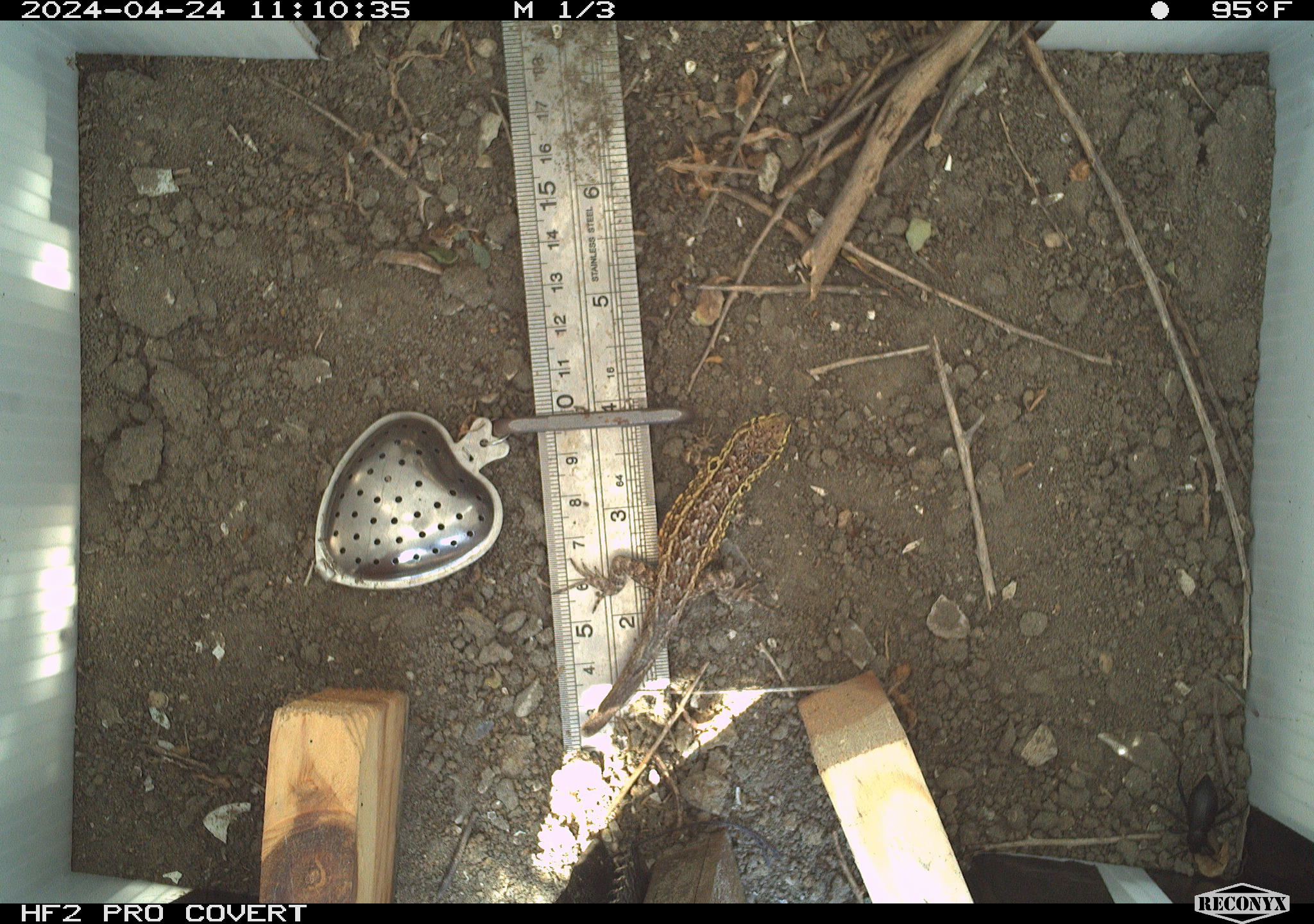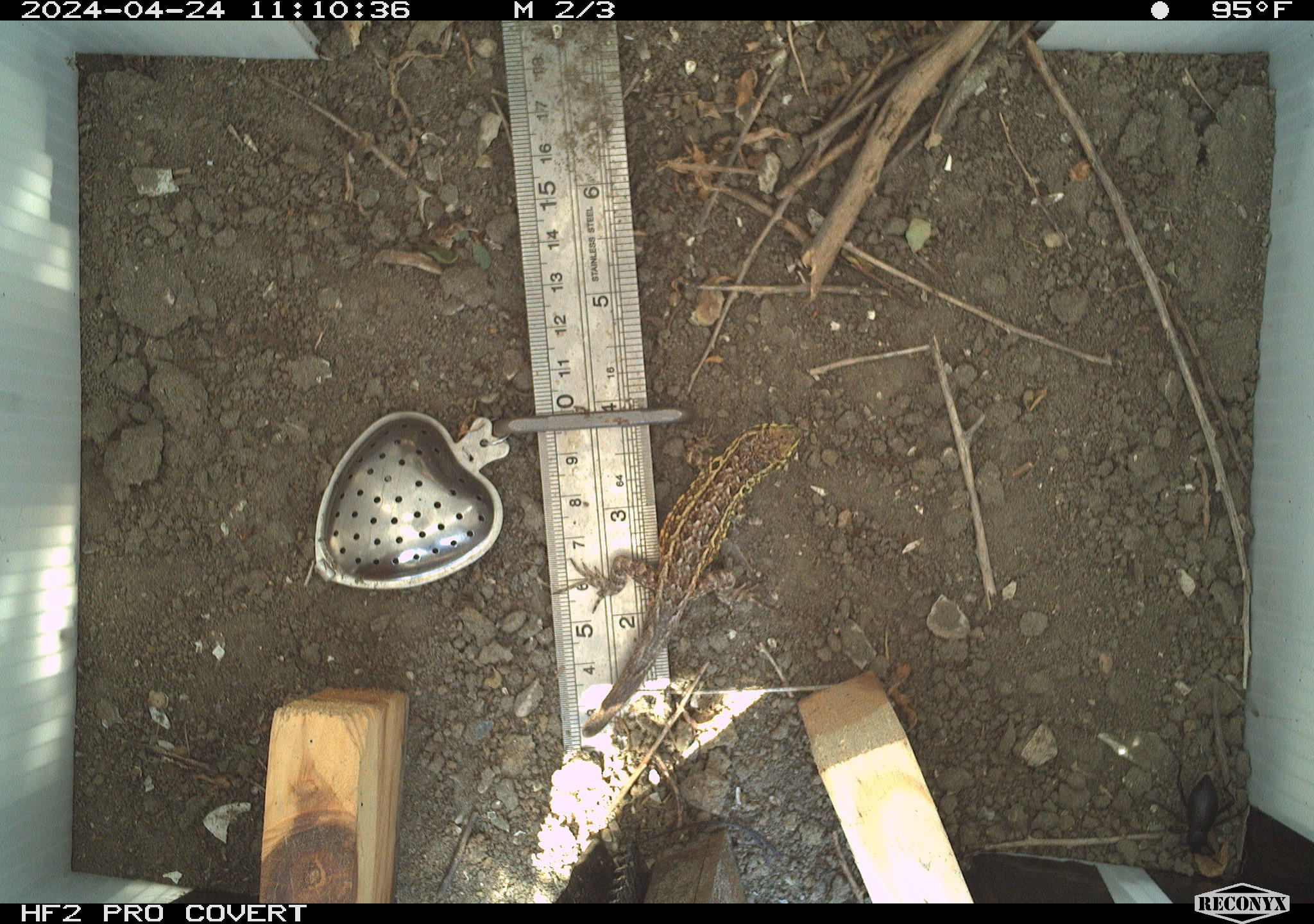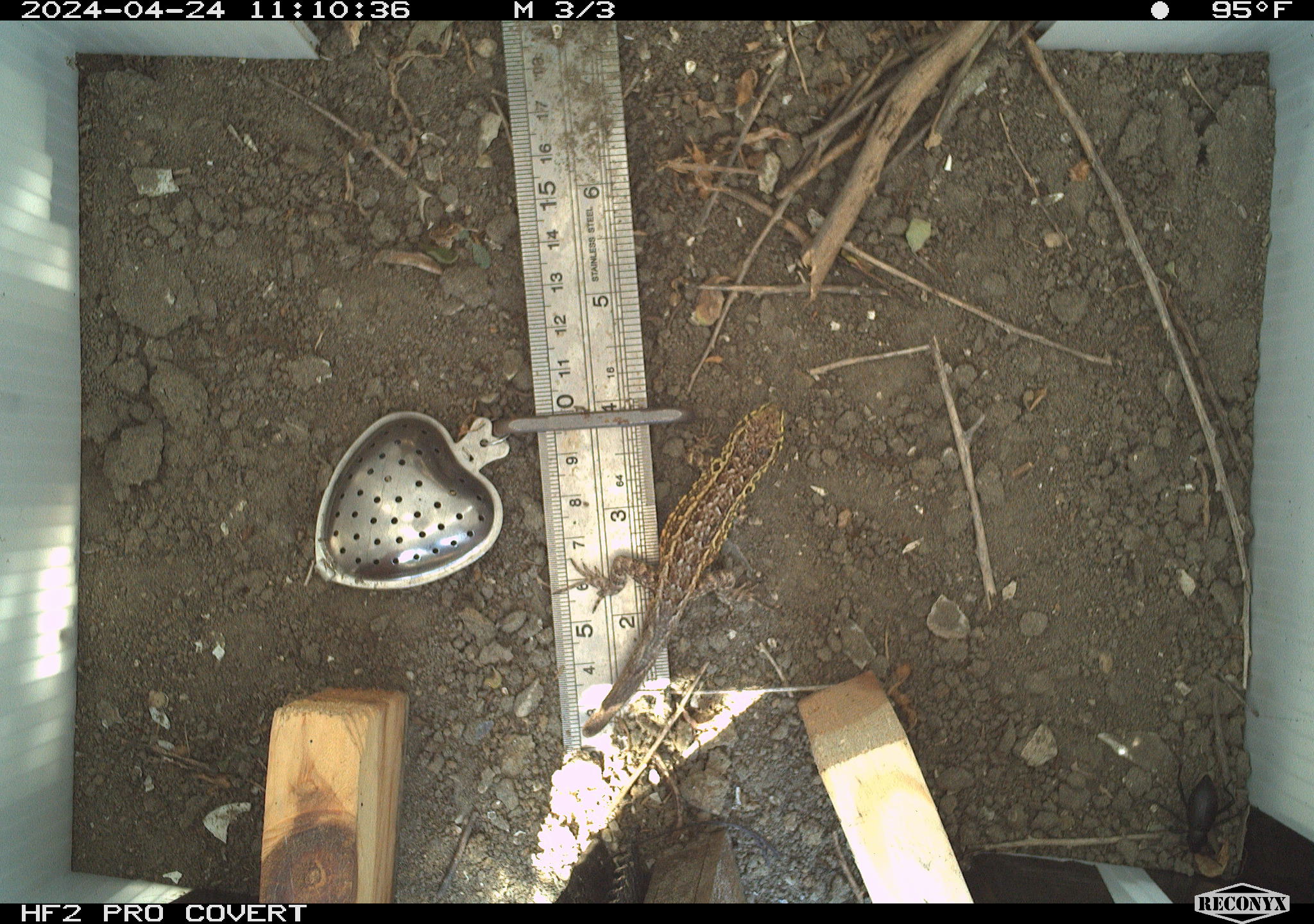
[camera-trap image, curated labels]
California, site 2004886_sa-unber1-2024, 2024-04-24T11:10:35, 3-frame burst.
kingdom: Animalia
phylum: Chordata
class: Reptilia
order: Squamata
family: Phrynosomatidae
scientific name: Phrynosomatidae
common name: phrynosomatid lizards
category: phrynosomatidae family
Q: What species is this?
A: Phrynosomatidae family (phrynosomatid lizards) (Phrynosomatidae).